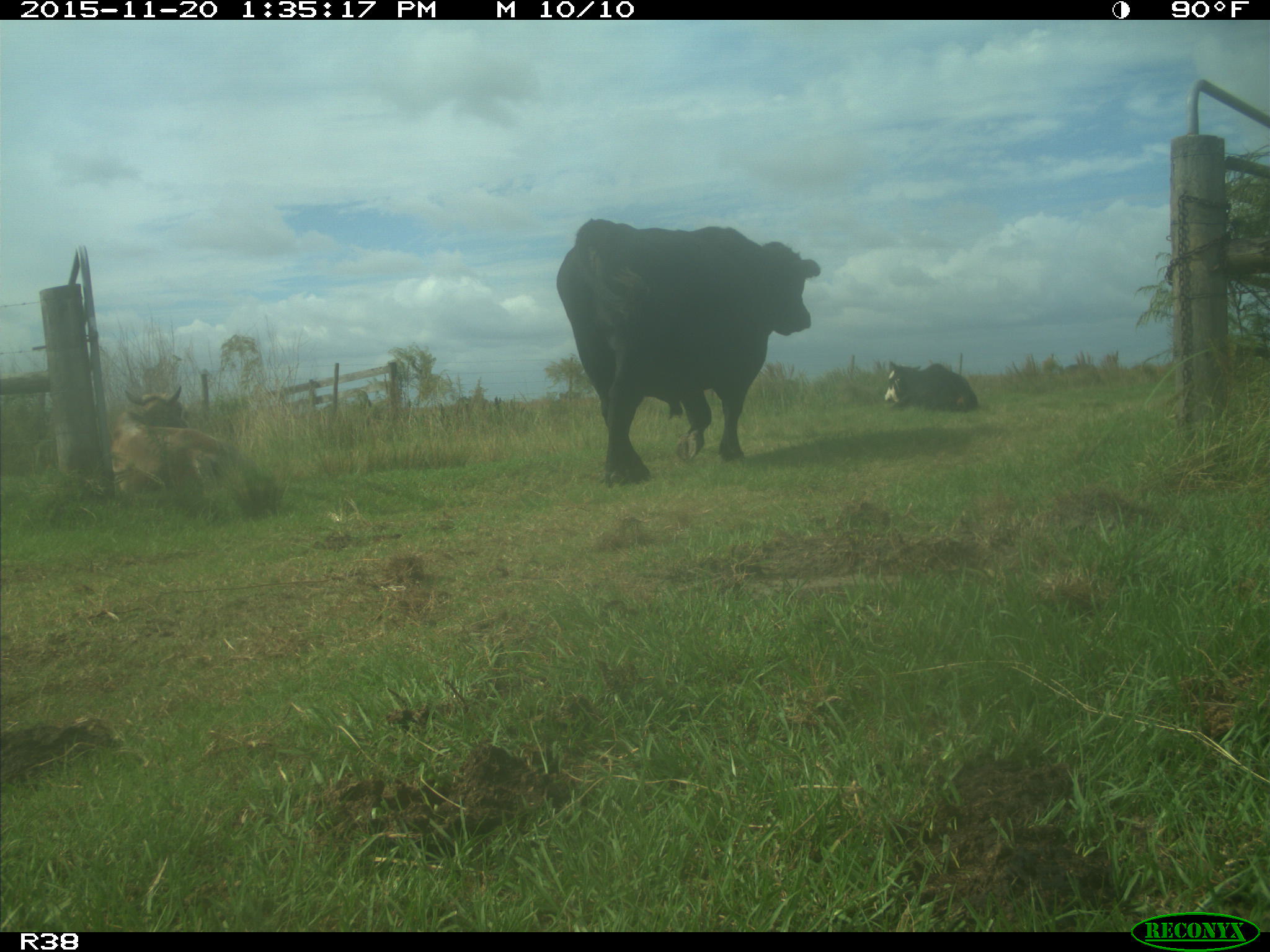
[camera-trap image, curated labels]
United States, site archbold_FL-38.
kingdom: Animalia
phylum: Chordata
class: Mammalia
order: Artiodactyla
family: Bovidae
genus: Bos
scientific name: Bos taurus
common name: domestic cow